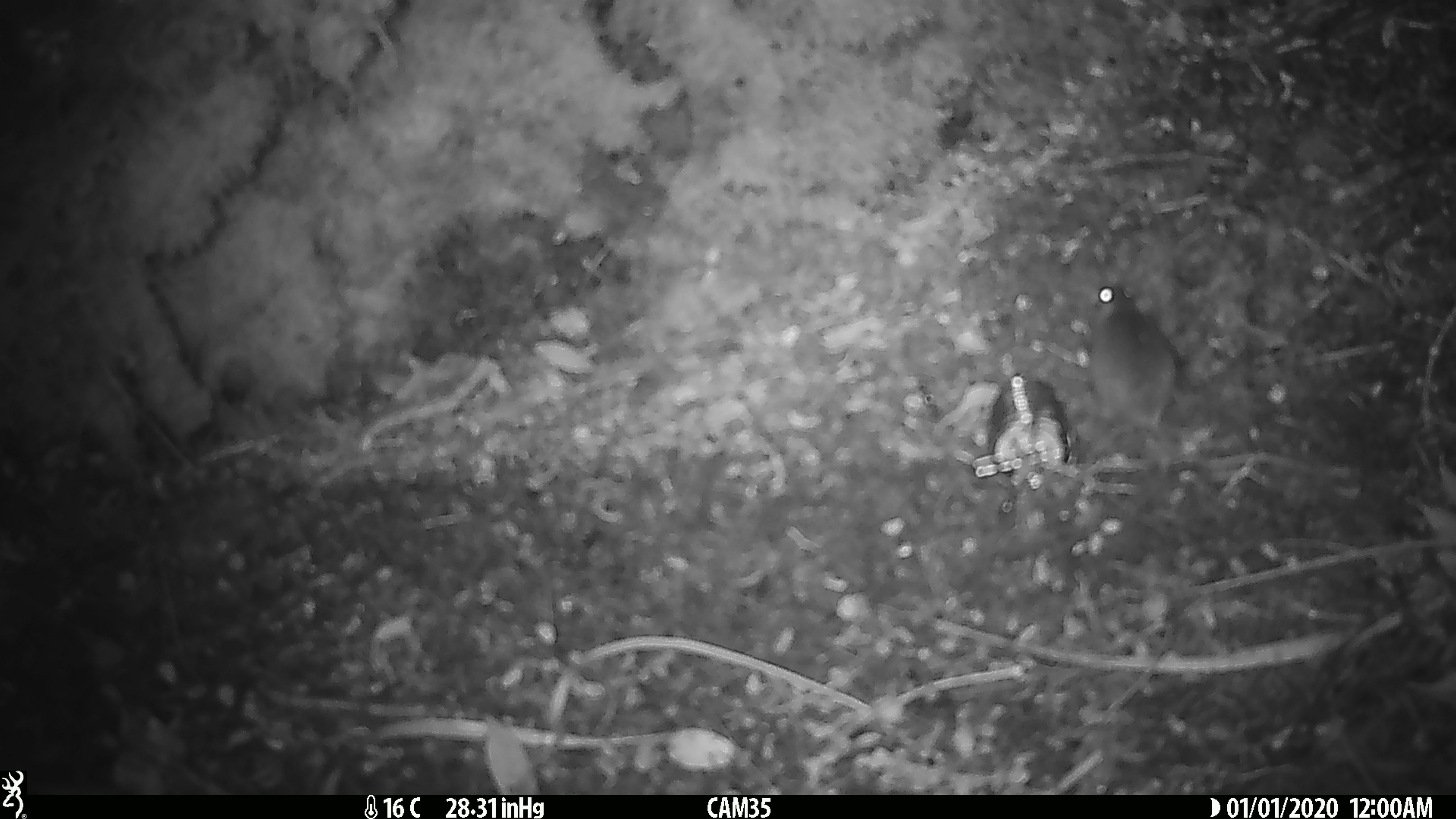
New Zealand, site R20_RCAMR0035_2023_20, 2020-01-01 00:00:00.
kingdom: Animalia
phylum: Chordata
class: Mammalia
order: Rodentia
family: Muridae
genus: Mus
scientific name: Mus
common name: mouse